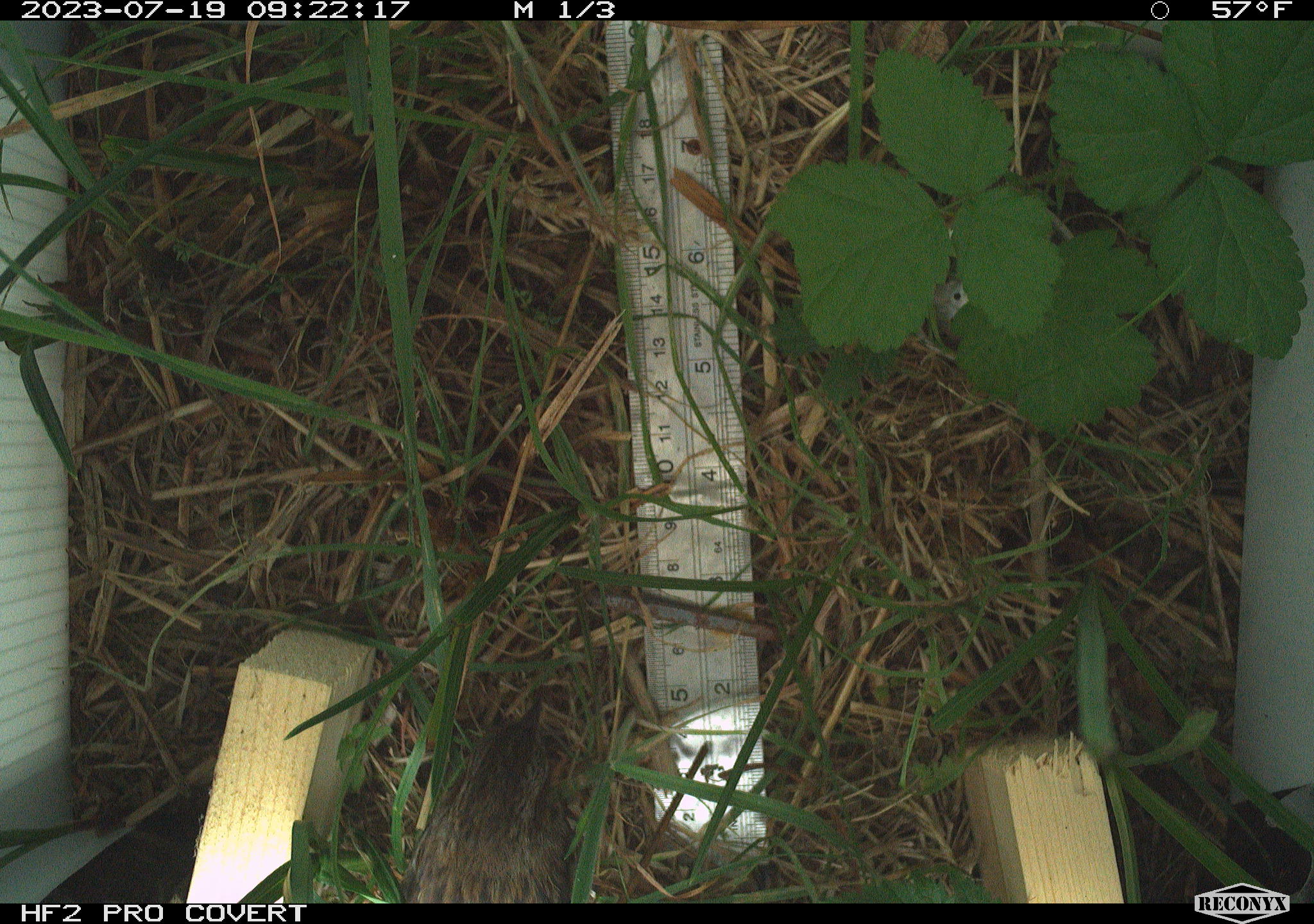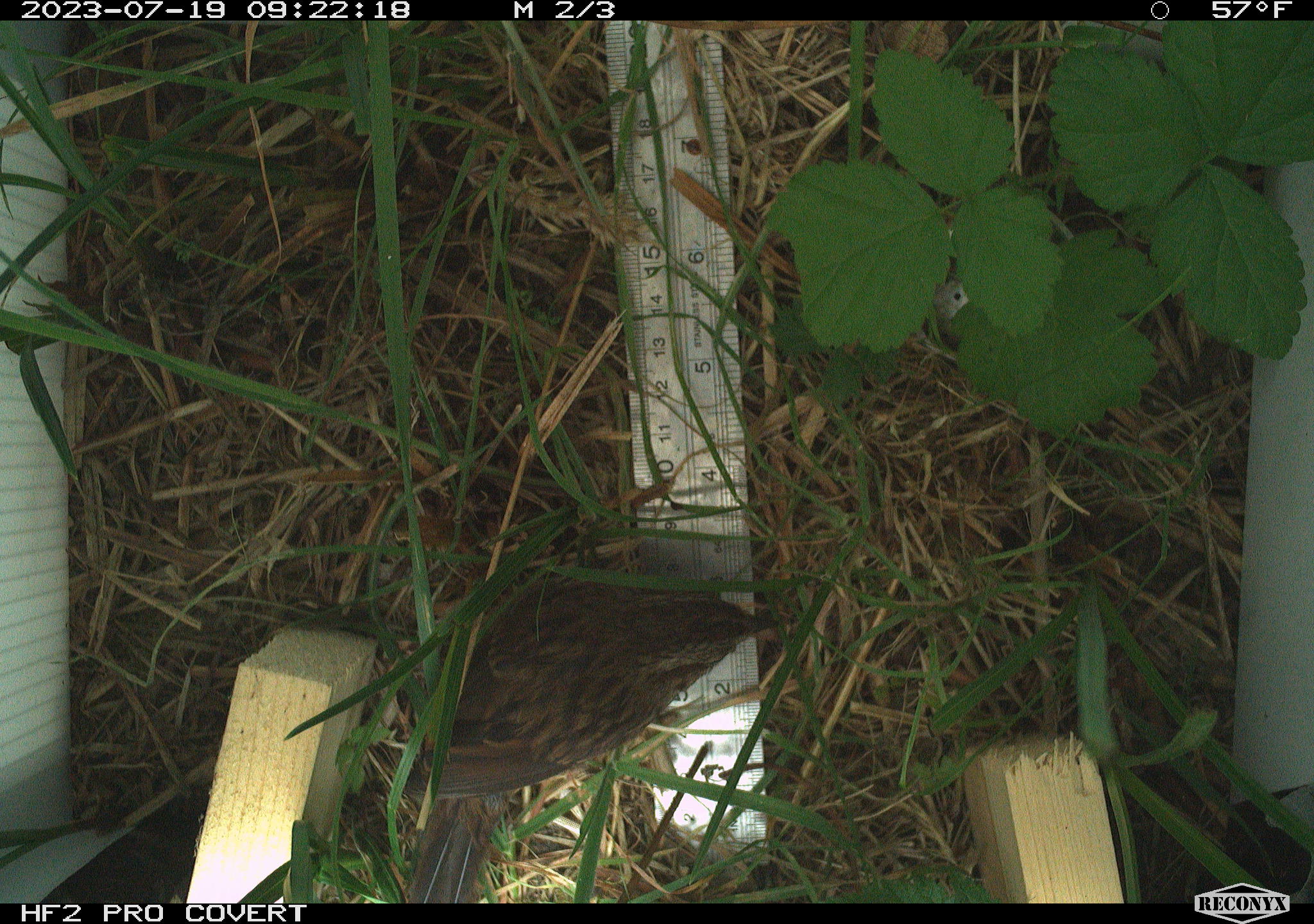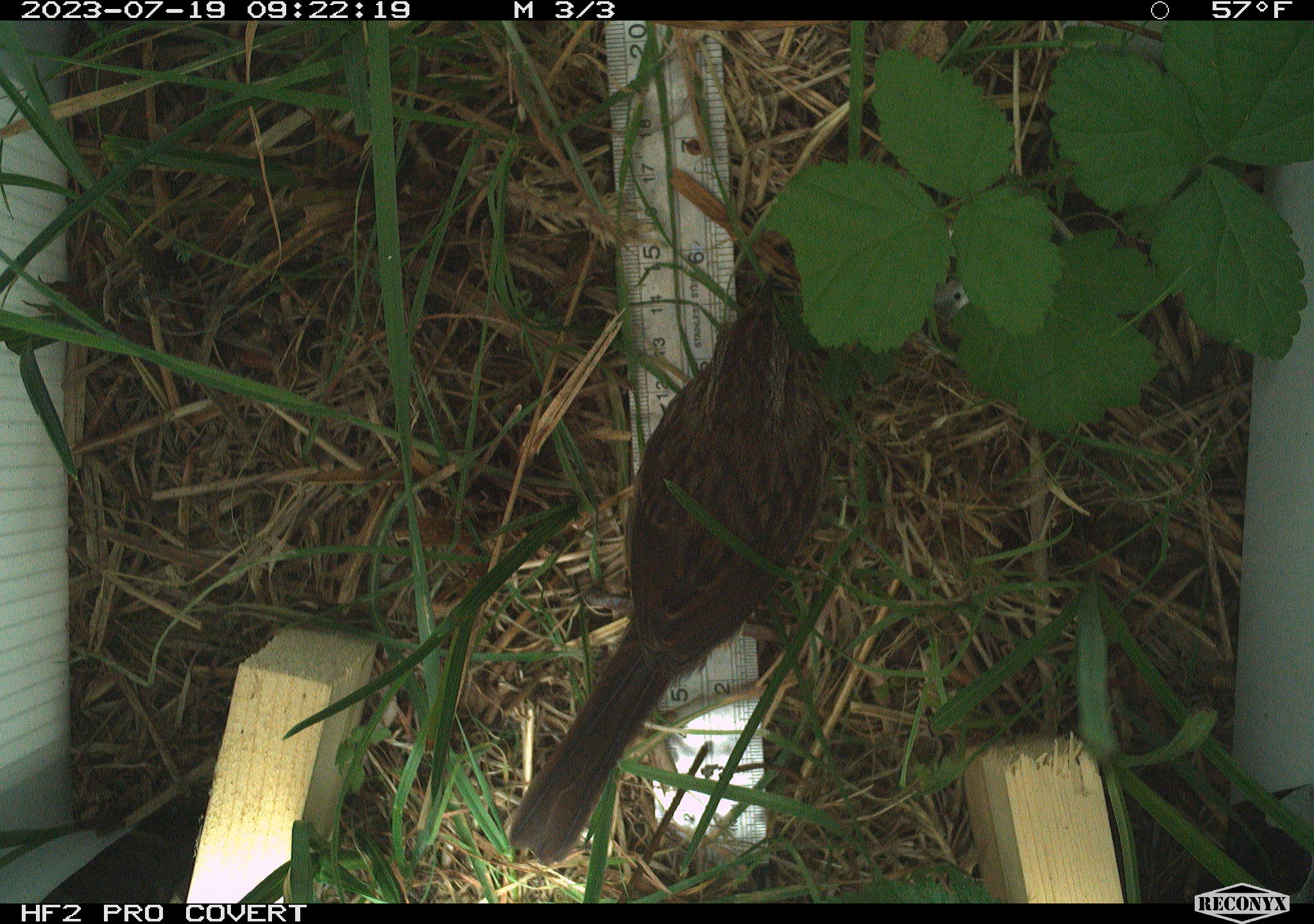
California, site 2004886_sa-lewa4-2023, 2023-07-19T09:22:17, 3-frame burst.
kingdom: Animalia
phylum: Chordata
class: Aves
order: Passeriformes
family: Passerellidae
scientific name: Passerellidae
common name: new world sparrows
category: passerellidae family